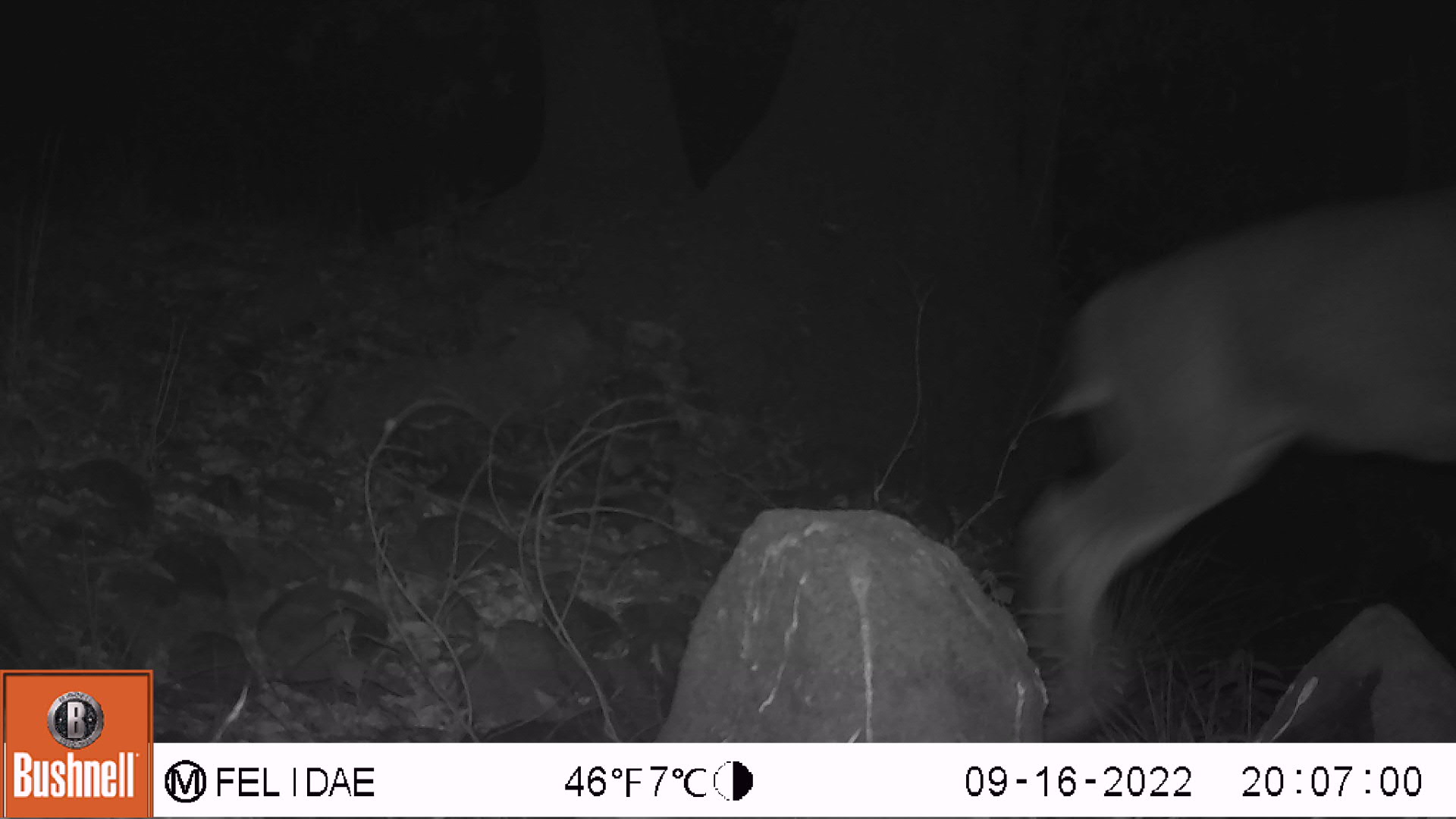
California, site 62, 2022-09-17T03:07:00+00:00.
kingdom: Animalia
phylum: Chordata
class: Mammalia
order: Artiodactyla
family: Cervidae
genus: Odocoileus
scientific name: Odocoileus hemionus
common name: mule deer